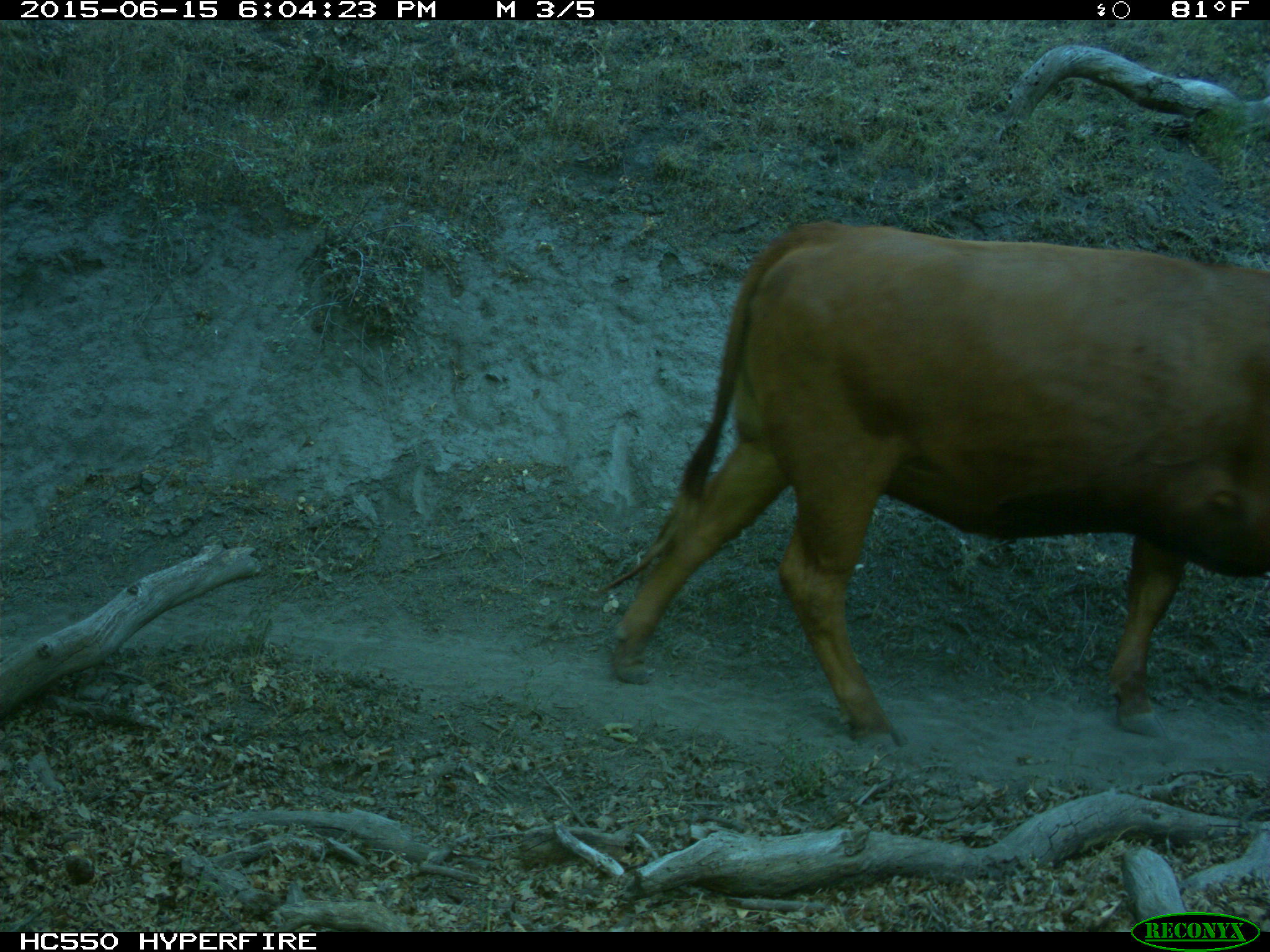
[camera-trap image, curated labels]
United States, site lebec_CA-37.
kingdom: Animalia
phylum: Chordata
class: Mammalia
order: Artiodactyla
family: Bovidae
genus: Bos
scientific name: Bos taurus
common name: domestic cow